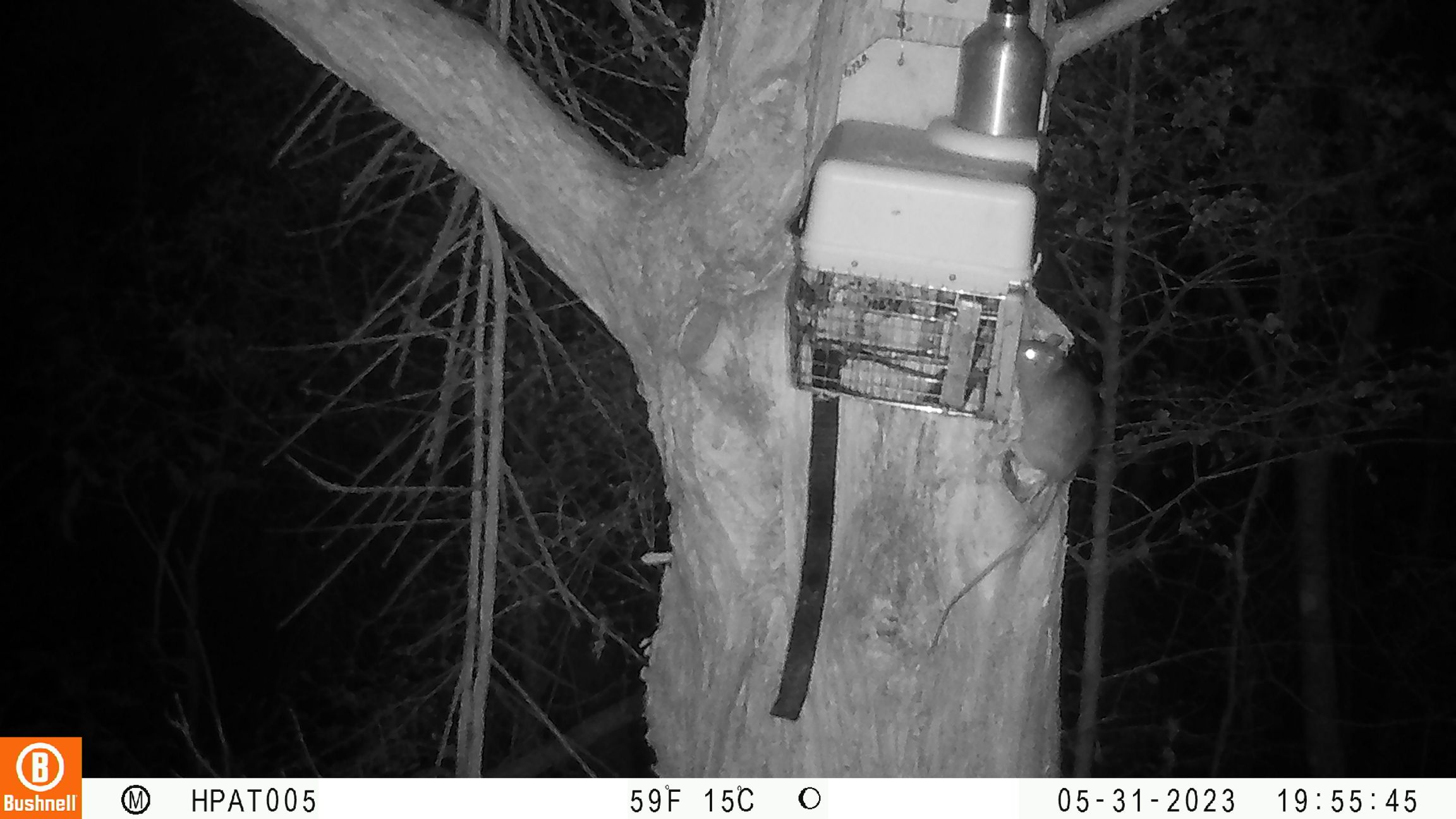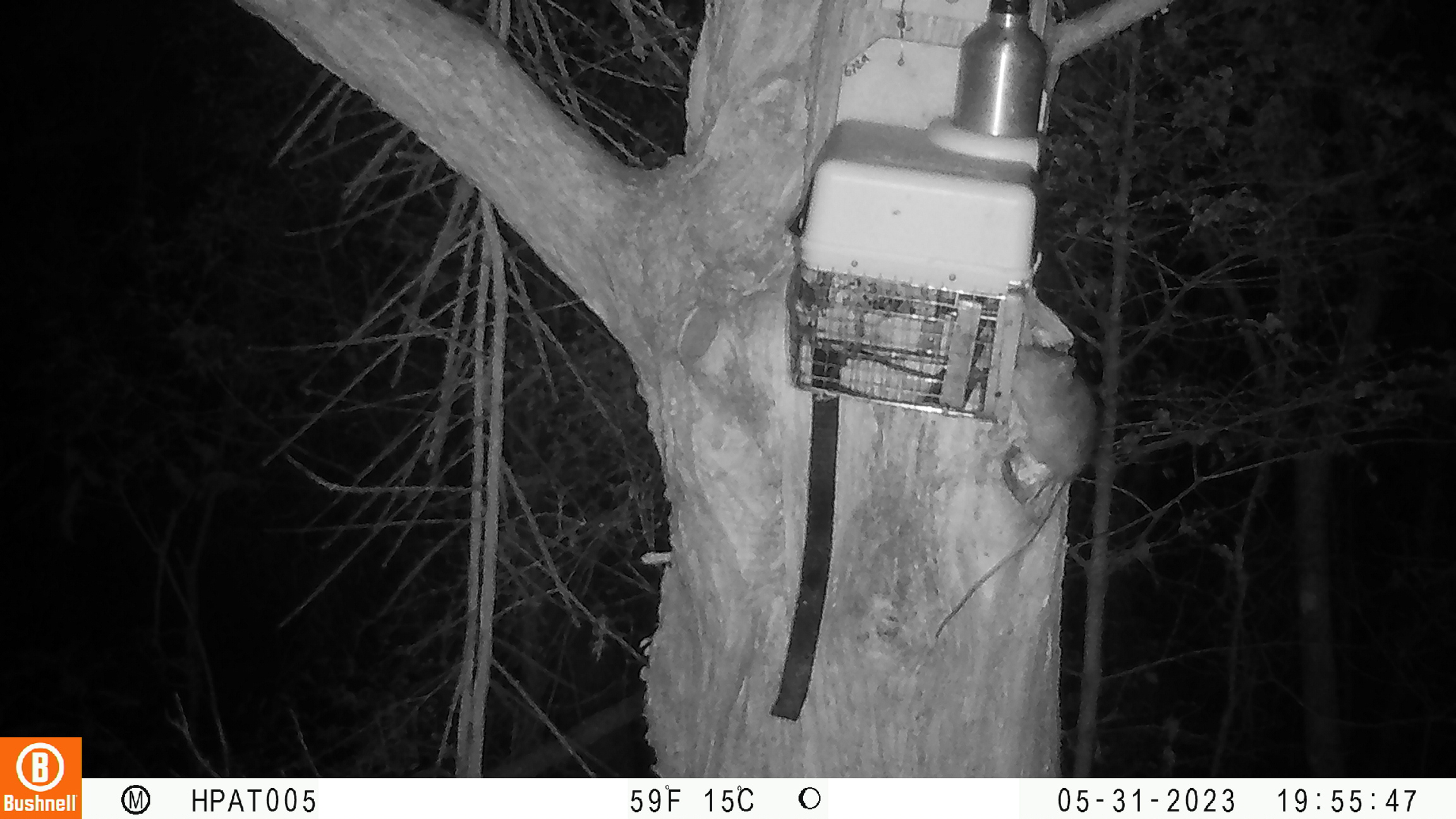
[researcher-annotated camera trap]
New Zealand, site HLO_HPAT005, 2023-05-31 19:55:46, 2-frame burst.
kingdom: Animalia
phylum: Chordata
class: Mammalia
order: Rodentia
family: Muridae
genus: Rattus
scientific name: Rattus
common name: rat